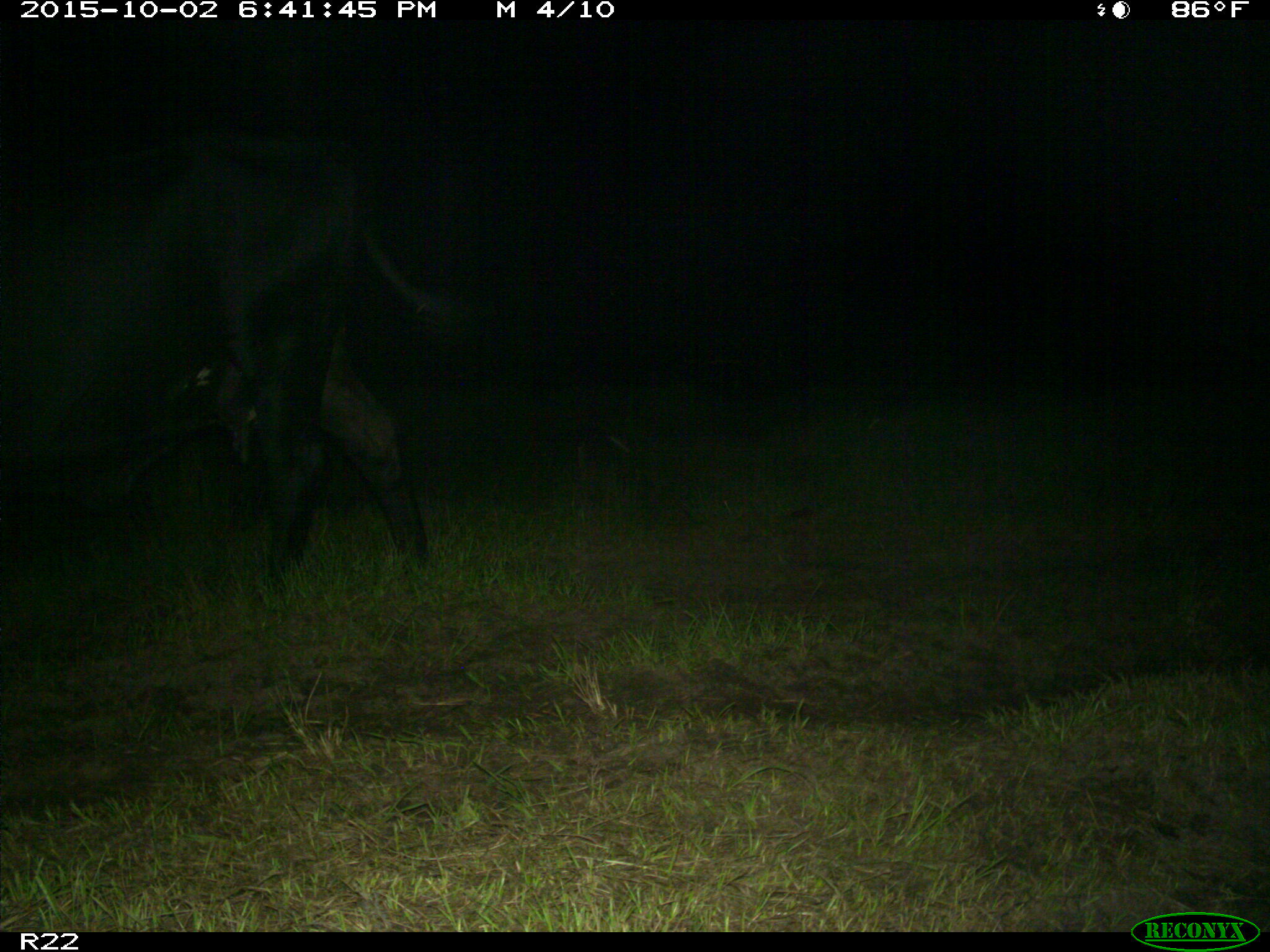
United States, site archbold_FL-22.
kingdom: Animalia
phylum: Chordata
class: Mammalia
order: Artiodactyla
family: Bovidae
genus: Bos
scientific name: Bos taurus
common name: domestic cow